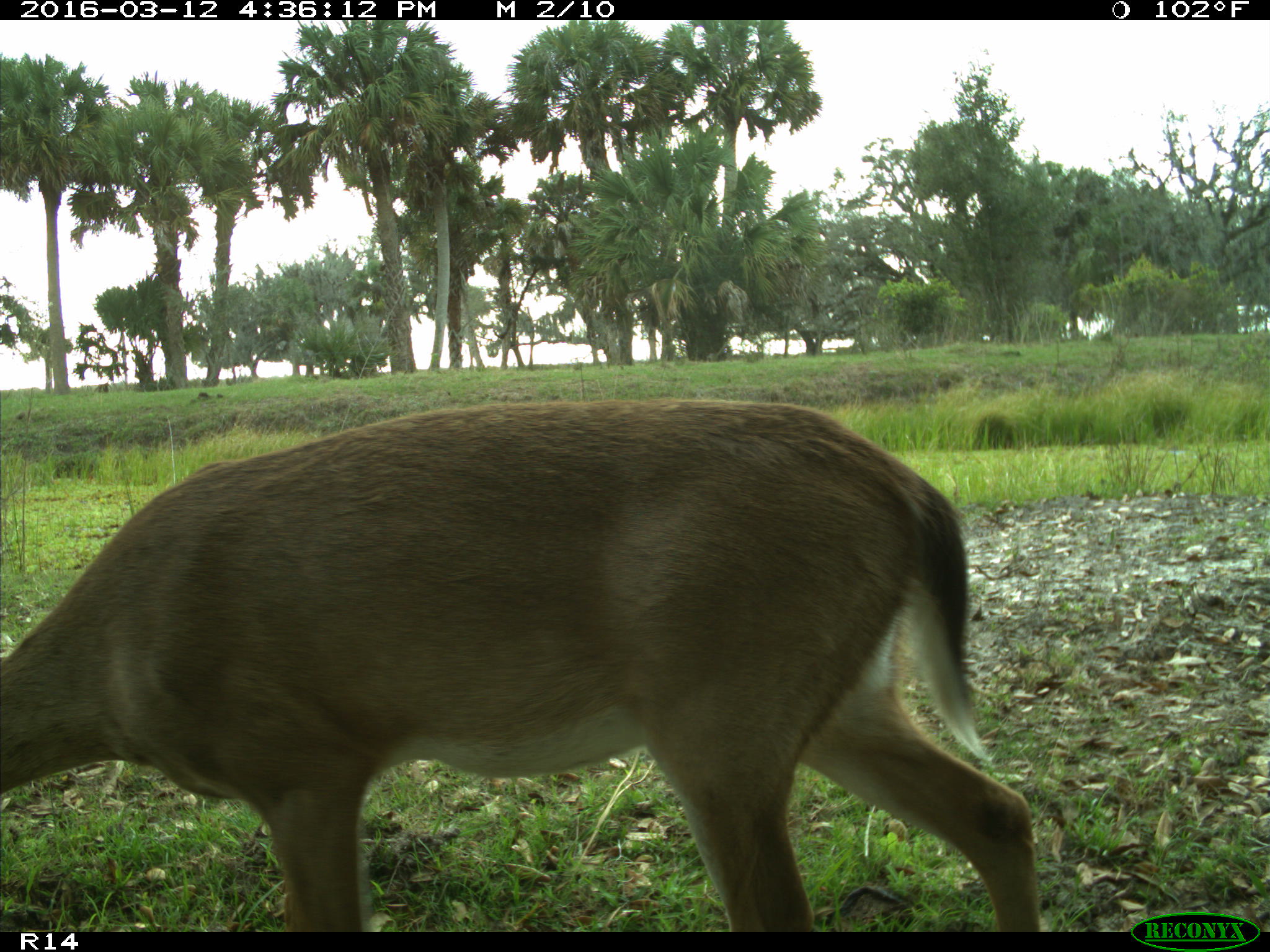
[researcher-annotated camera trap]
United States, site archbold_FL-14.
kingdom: Animalia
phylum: Chordata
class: Mammalia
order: Artiodactyla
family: Cervidae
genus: Odocoileus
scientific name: Odocoileus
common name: deer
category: unidentified deer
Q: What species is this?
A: Unidentified deer (deer) (Odocoileus).